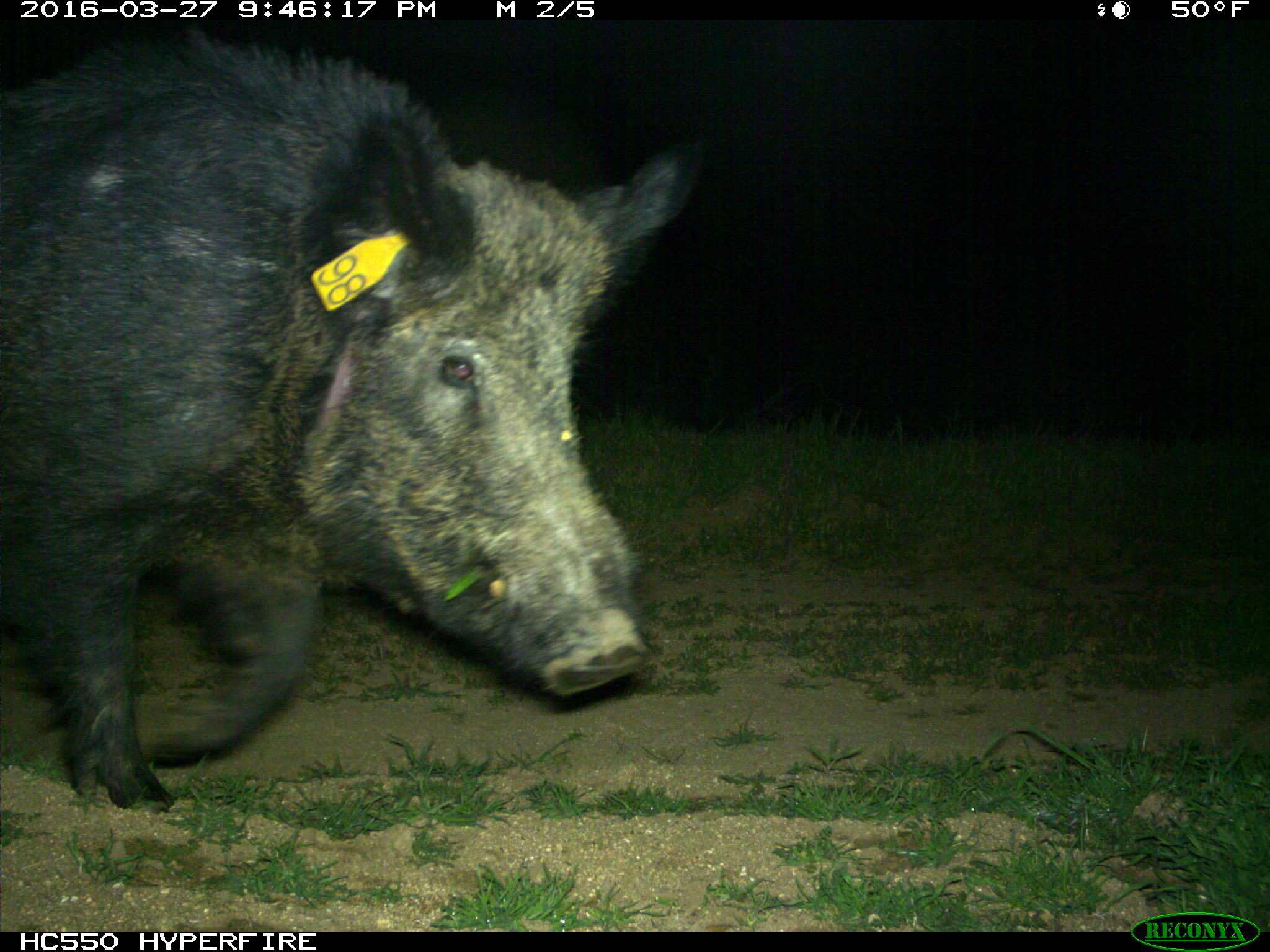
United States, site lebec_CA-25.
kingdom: Animalia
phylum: Chordata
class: Mammalia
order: Artiodactyla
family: Suidae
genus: Sus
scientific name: Sus scrofa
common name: wild boar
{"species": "Sus scrofa (wild boar)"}